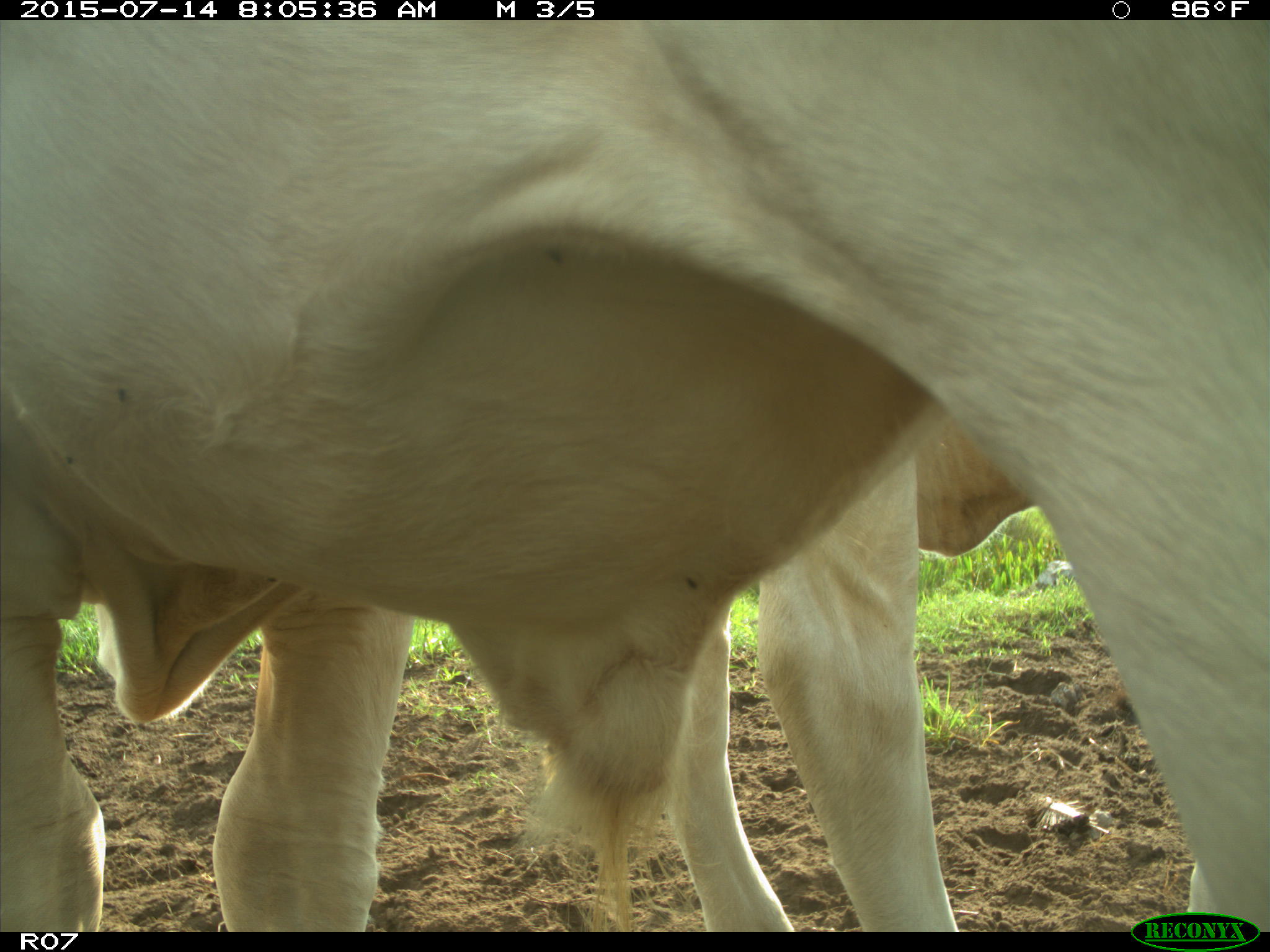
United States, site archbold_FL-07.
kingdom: Animalia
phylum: Chordata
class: Mammalia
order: Artiodactyla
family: Bovidae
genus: Bos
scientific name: Bos taurus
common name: domestic cow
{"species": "Bos taurus (domestic cow)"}